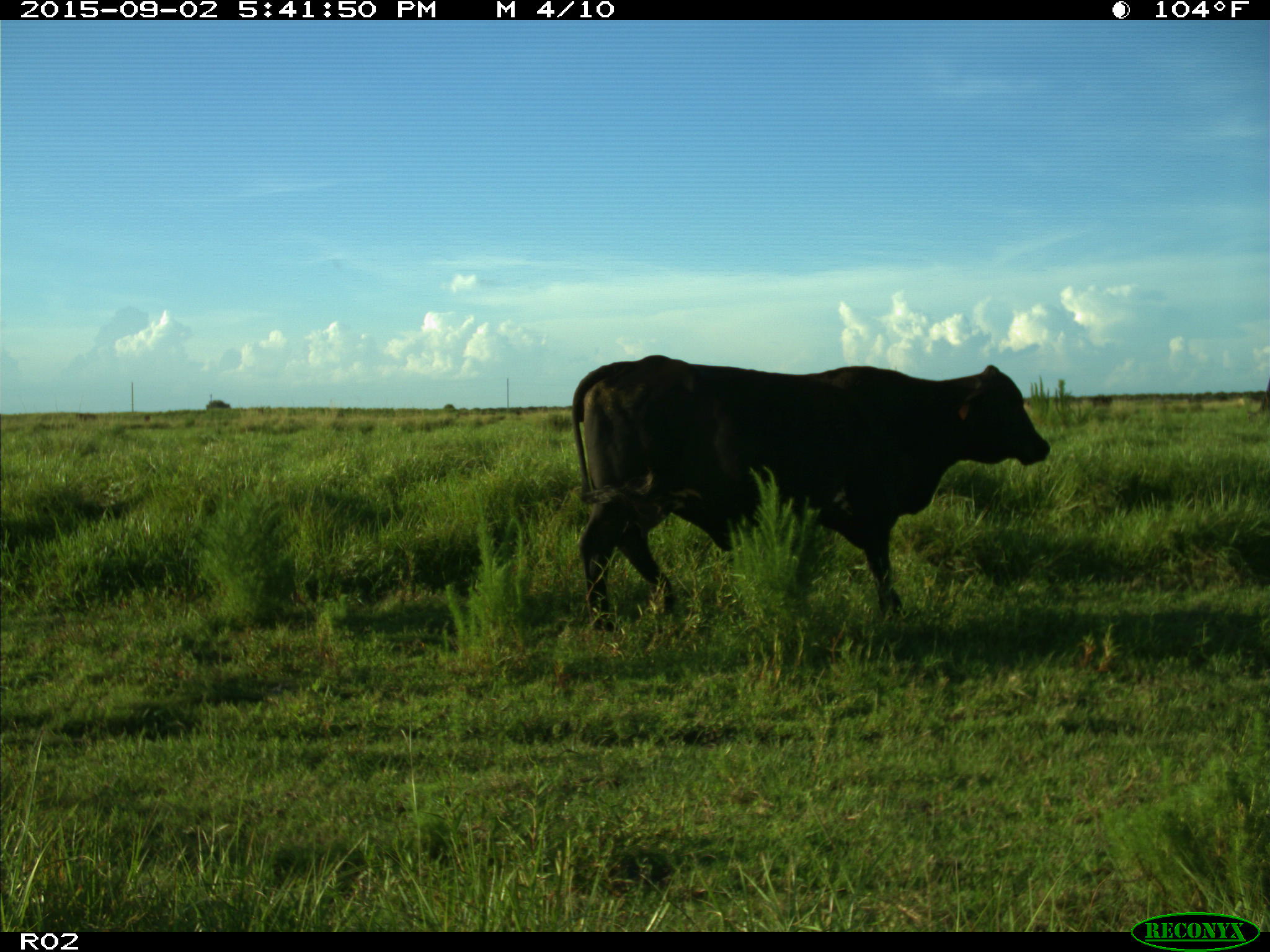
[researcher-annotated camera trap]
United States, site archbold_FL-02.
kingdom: Animalia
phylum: Chordata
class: Mammalia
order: Artiodactyla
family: Bovidae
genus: Bos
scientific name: Bos taurus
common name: domestic cow